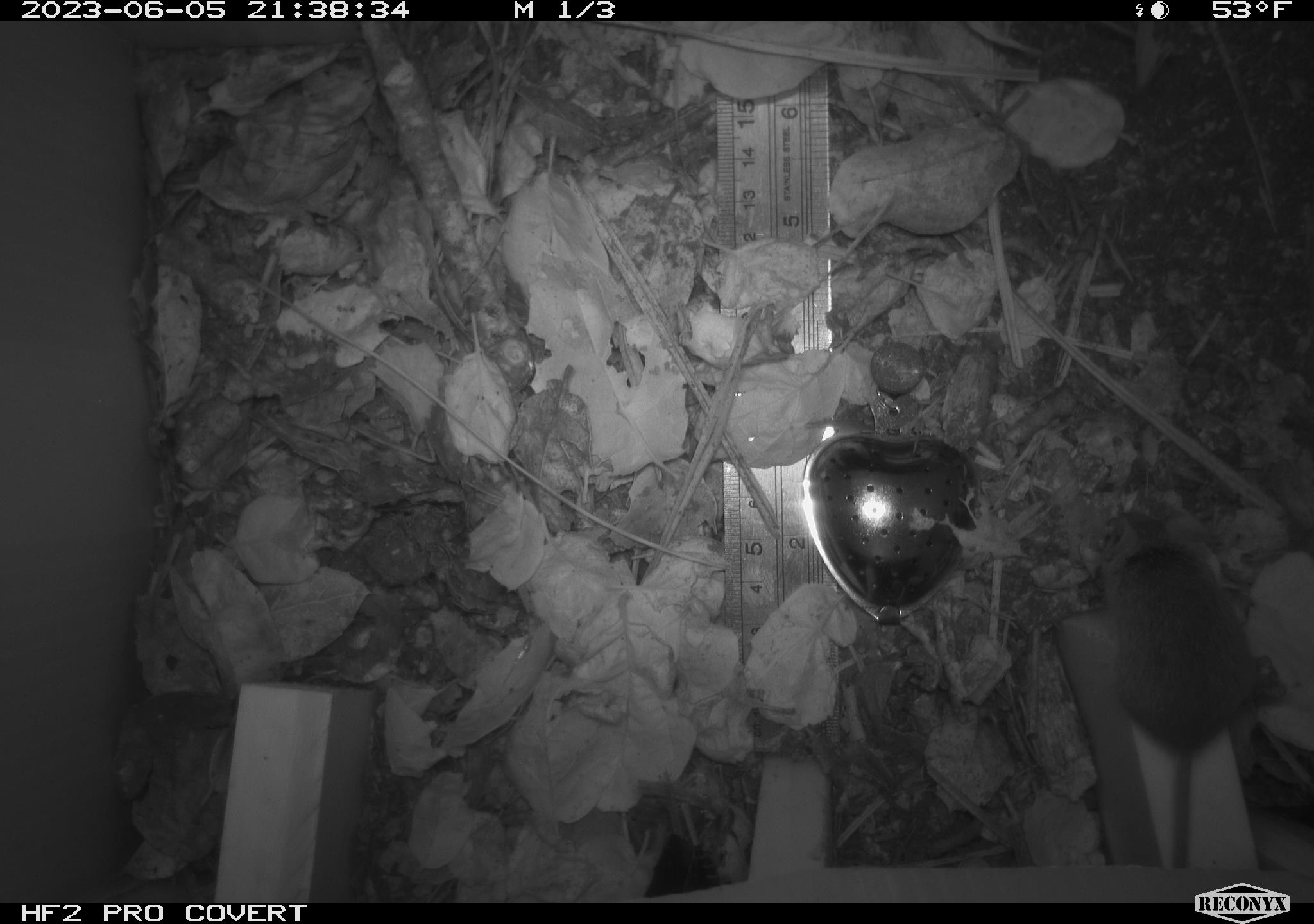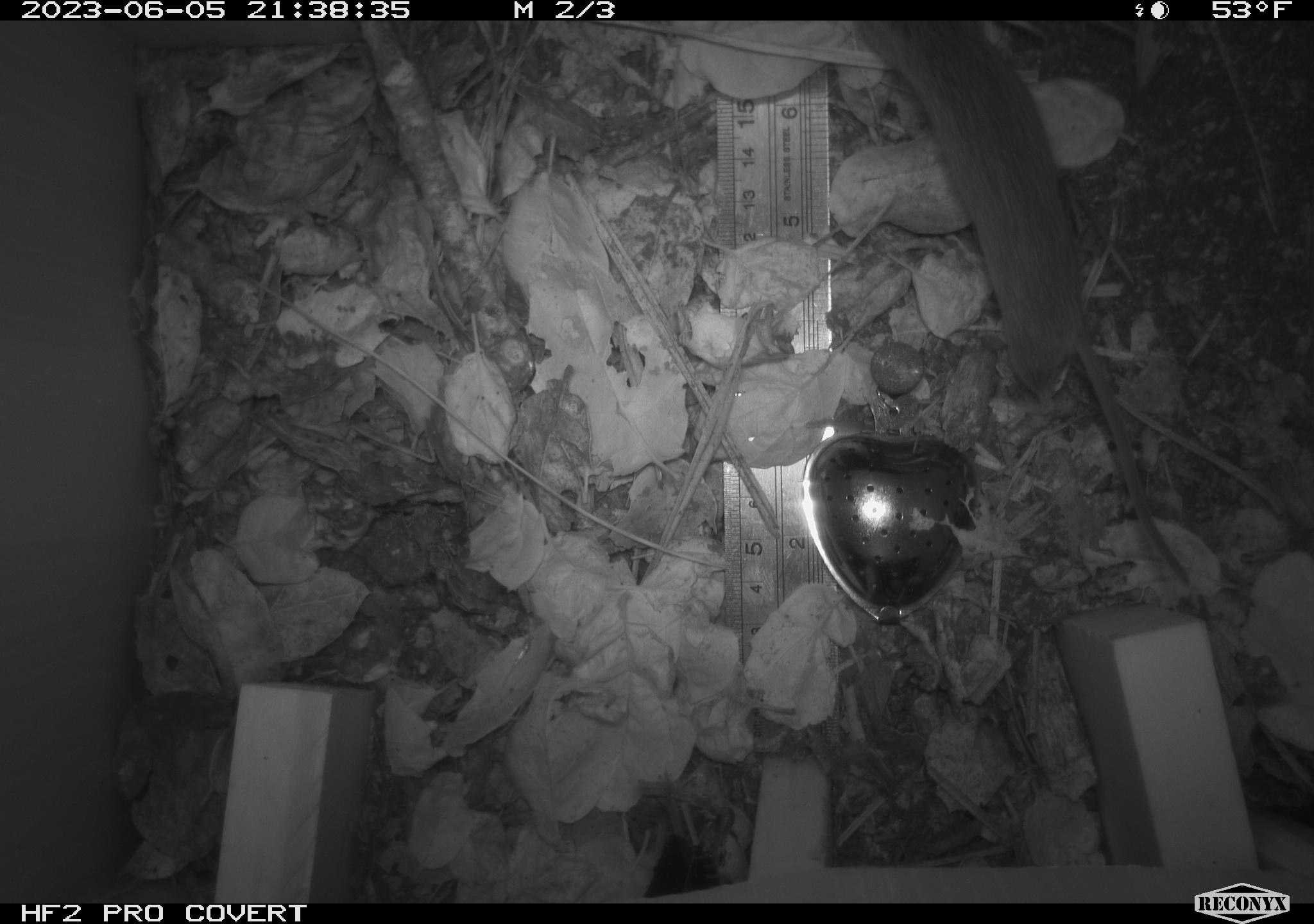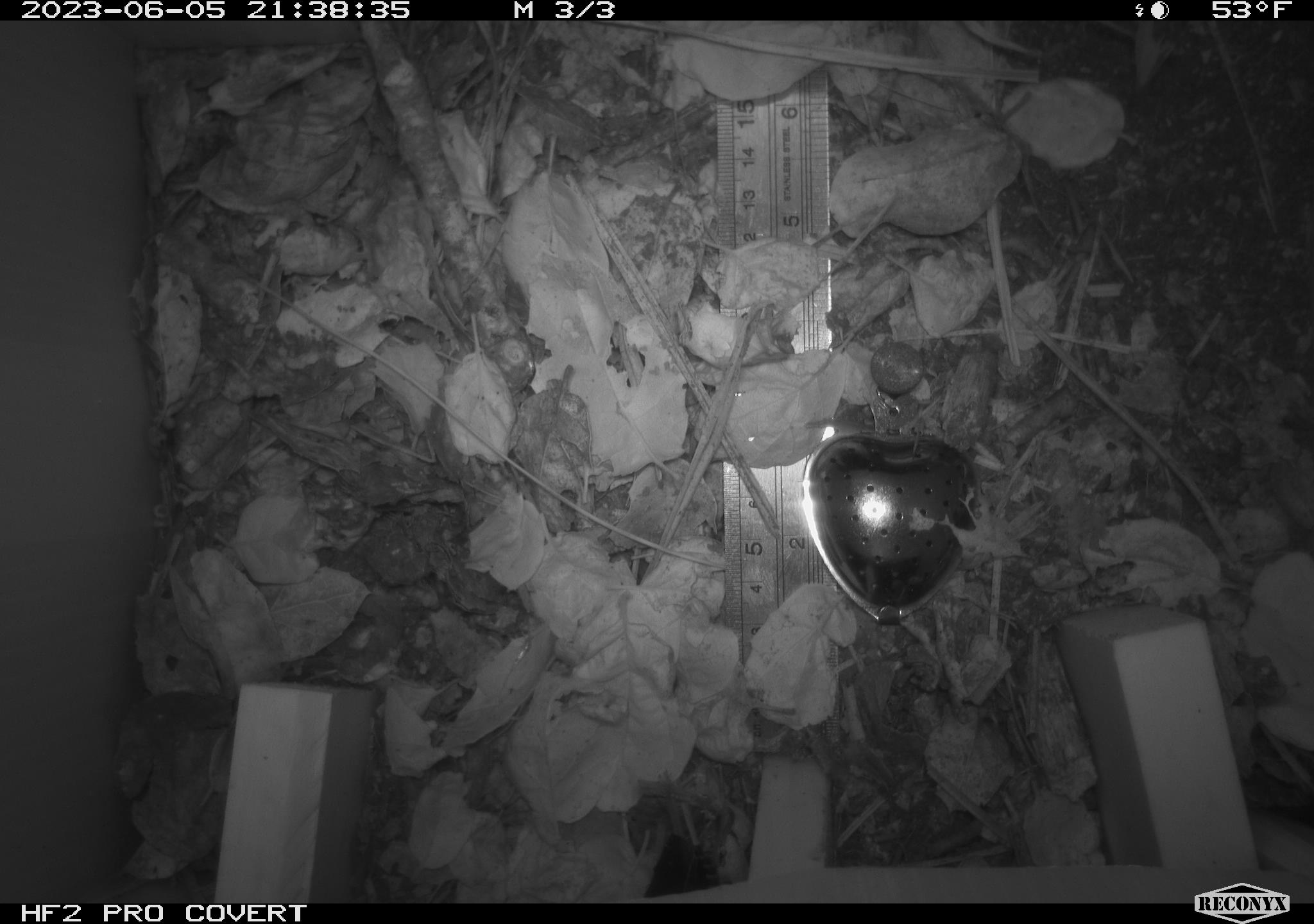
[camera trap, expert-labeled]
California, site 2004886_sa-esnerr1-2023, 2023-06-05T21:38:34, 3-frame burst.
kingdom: Animalia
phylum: Chordata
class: Mammalia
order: Rodentia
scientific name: Rodentia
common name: mouse species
Mouse species (Rodentia).